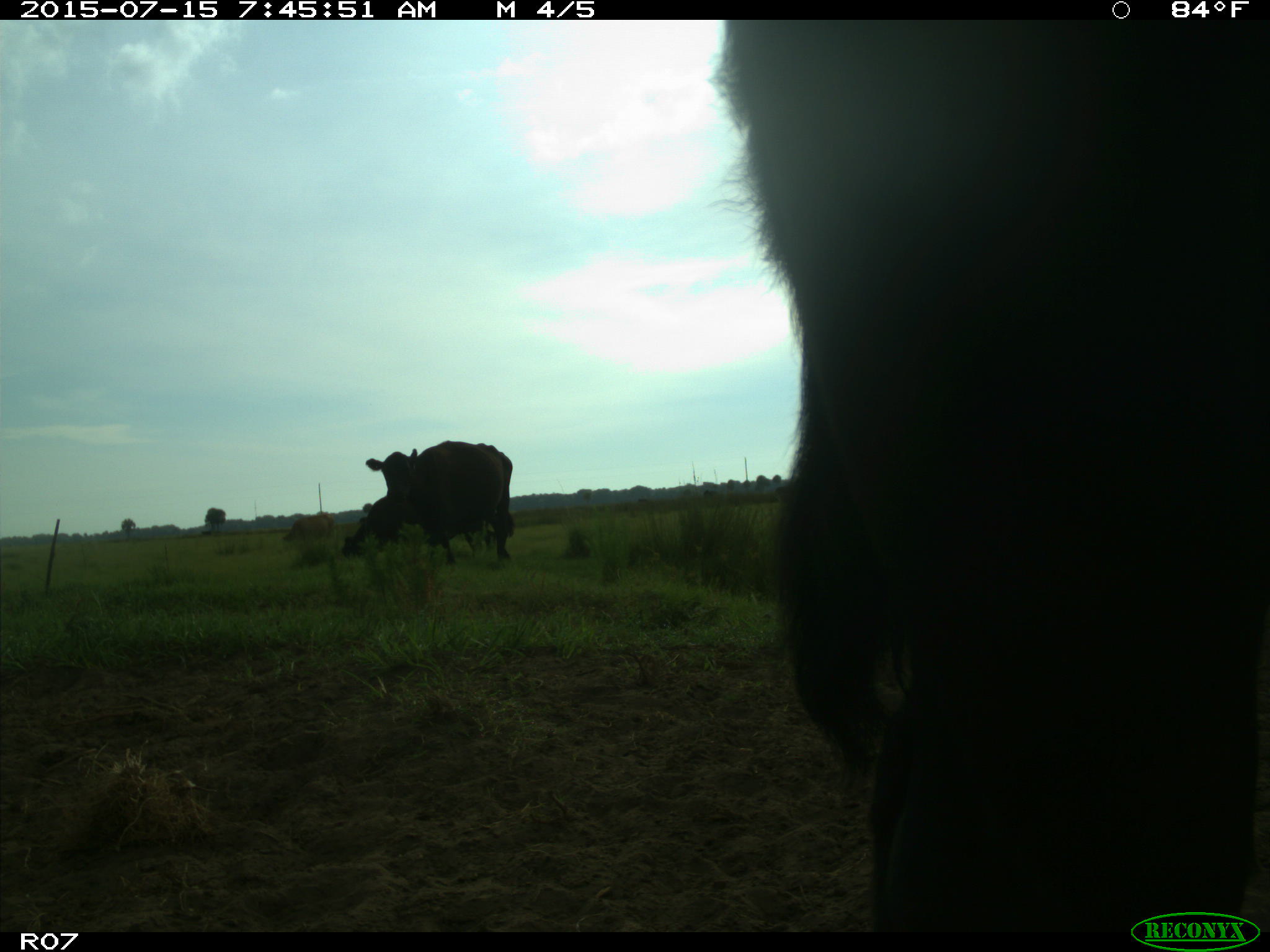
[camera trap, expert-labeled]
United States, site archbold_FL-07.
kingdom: Animalia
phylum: Chordata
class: Mammalia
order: Artiodactyla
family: Bovidae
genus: Bos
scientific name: Bos taurus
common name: domestic cow